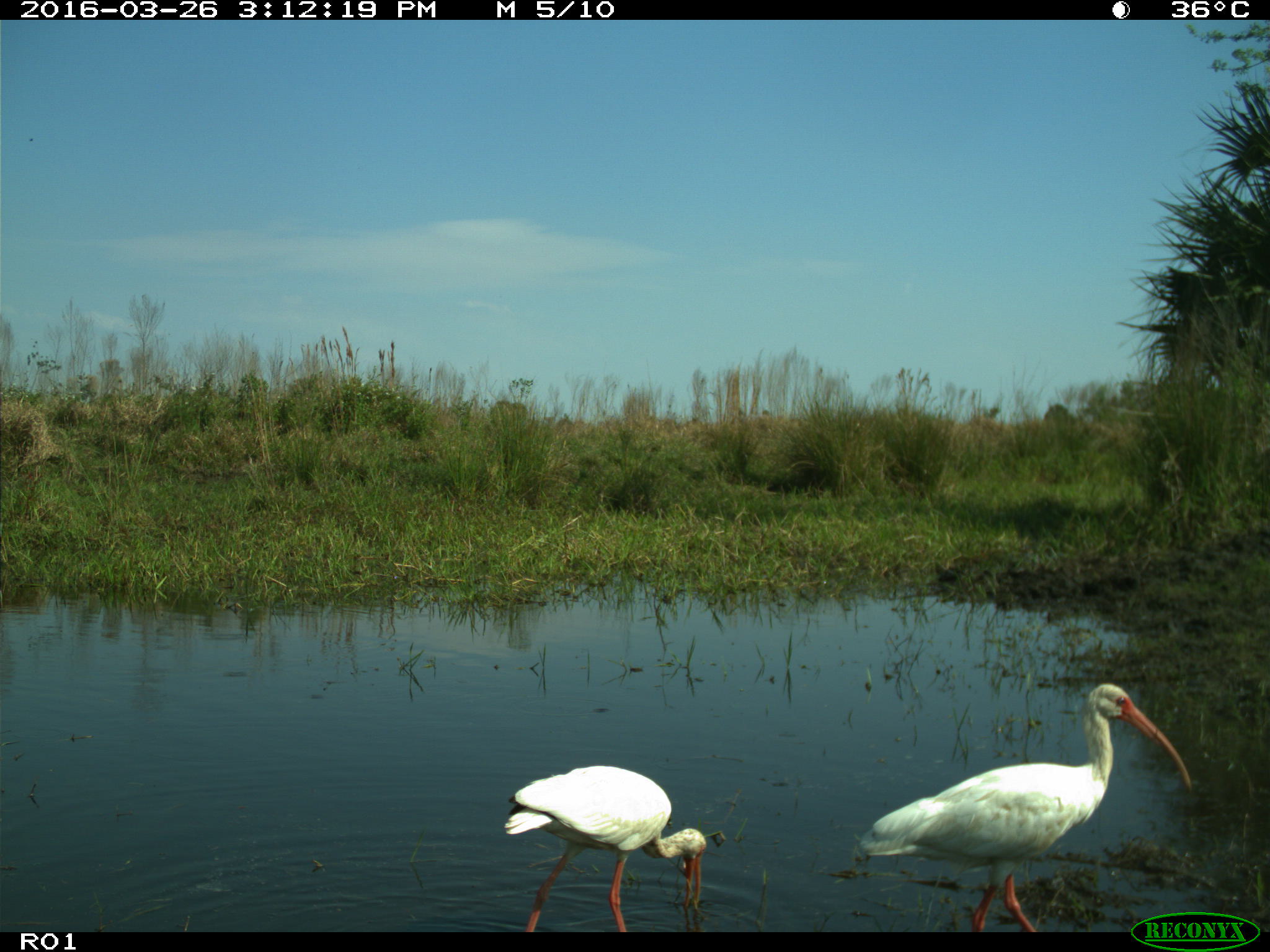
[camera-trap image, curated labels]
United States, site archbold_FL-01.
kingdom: Animalia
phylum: Chordata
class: Aves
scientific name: Aves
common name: birds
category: unidentified bird